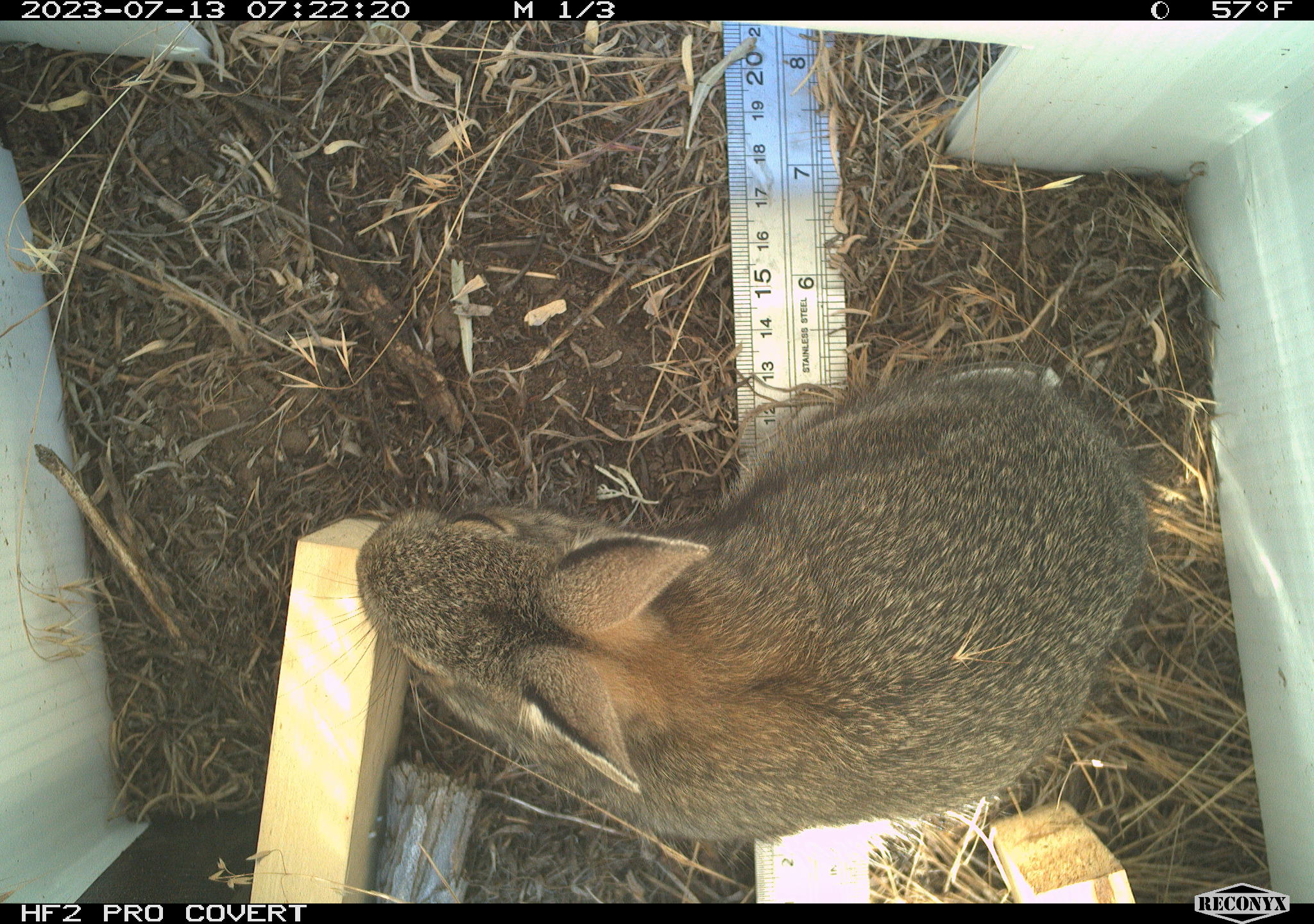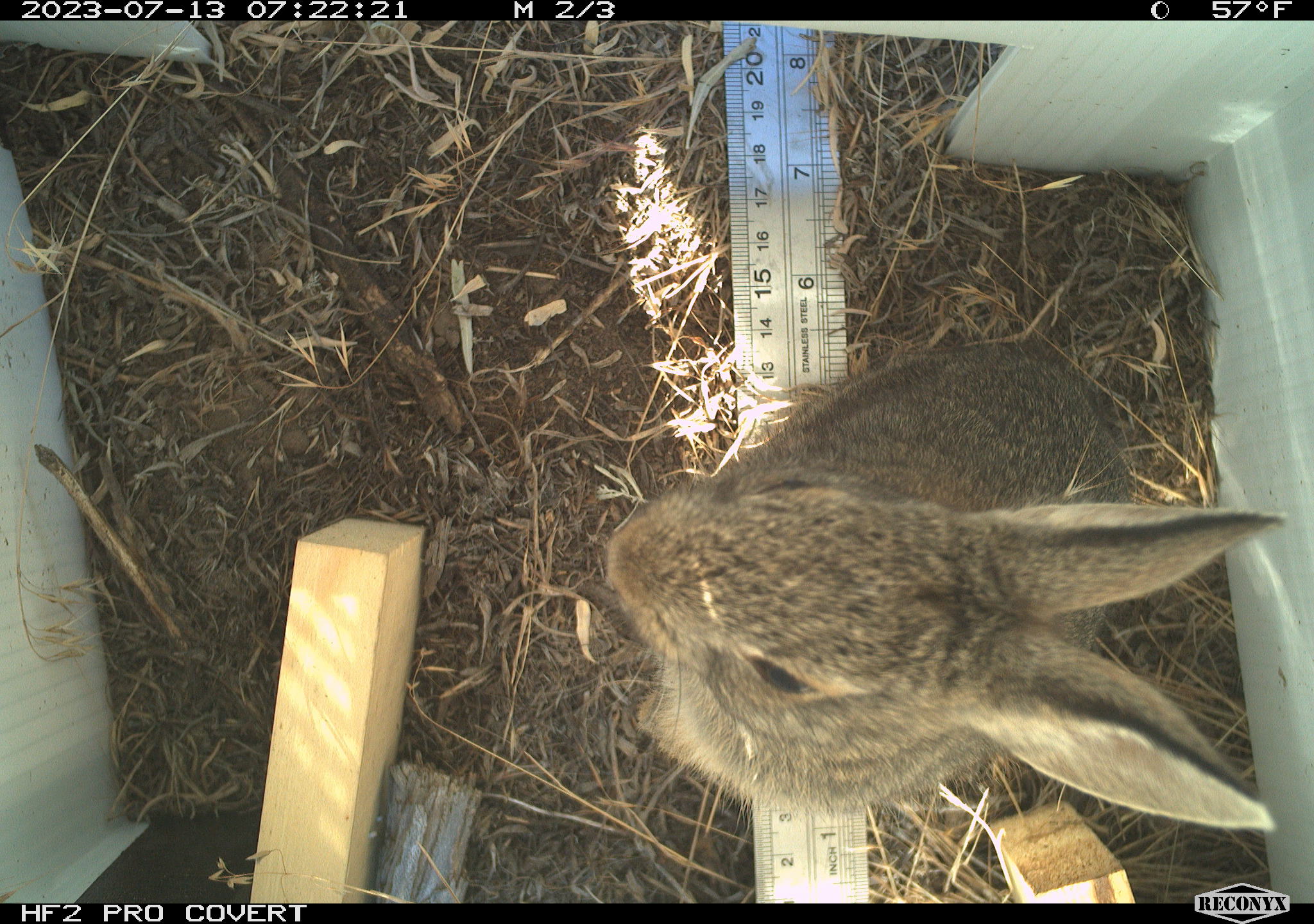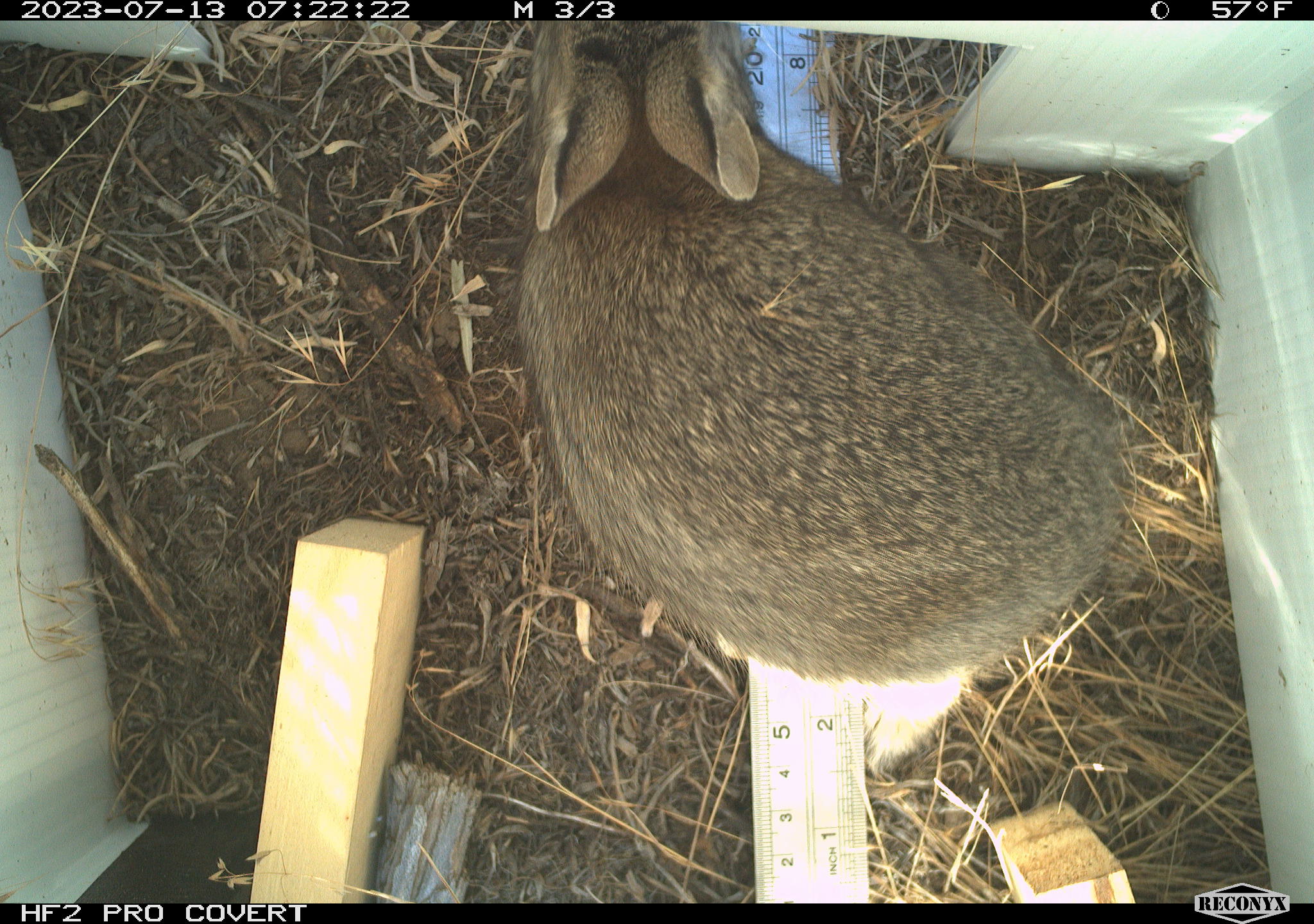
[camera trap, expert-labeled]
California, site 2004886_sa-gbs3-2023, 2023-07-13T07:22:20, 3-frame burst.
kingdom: Animalia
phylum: Chordata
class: Mammalia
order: Lagomorpha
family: Leporidae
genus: Sylvilagus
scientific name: Sylvilagus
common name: cottontail rabbits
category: sylvilagus species